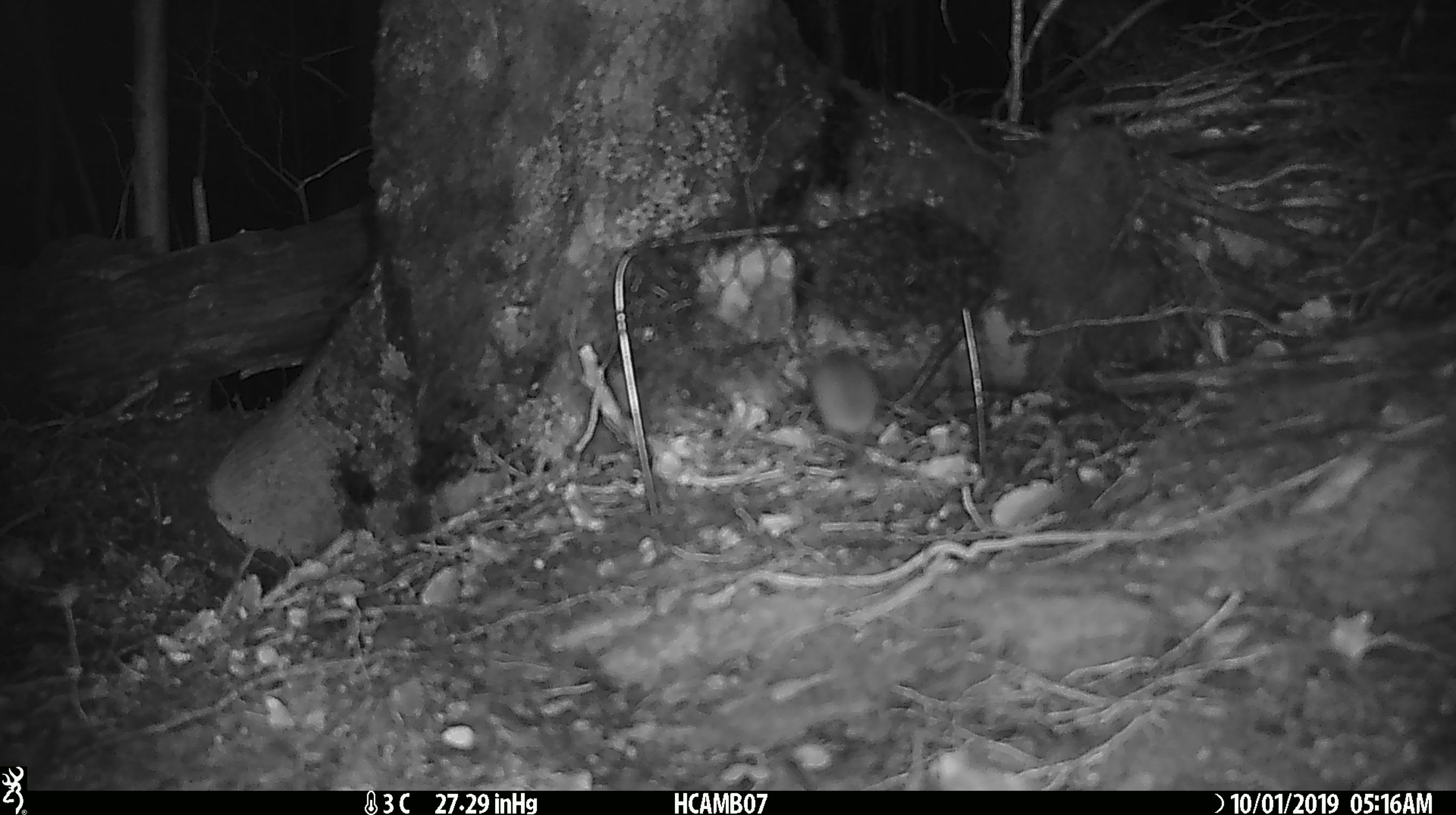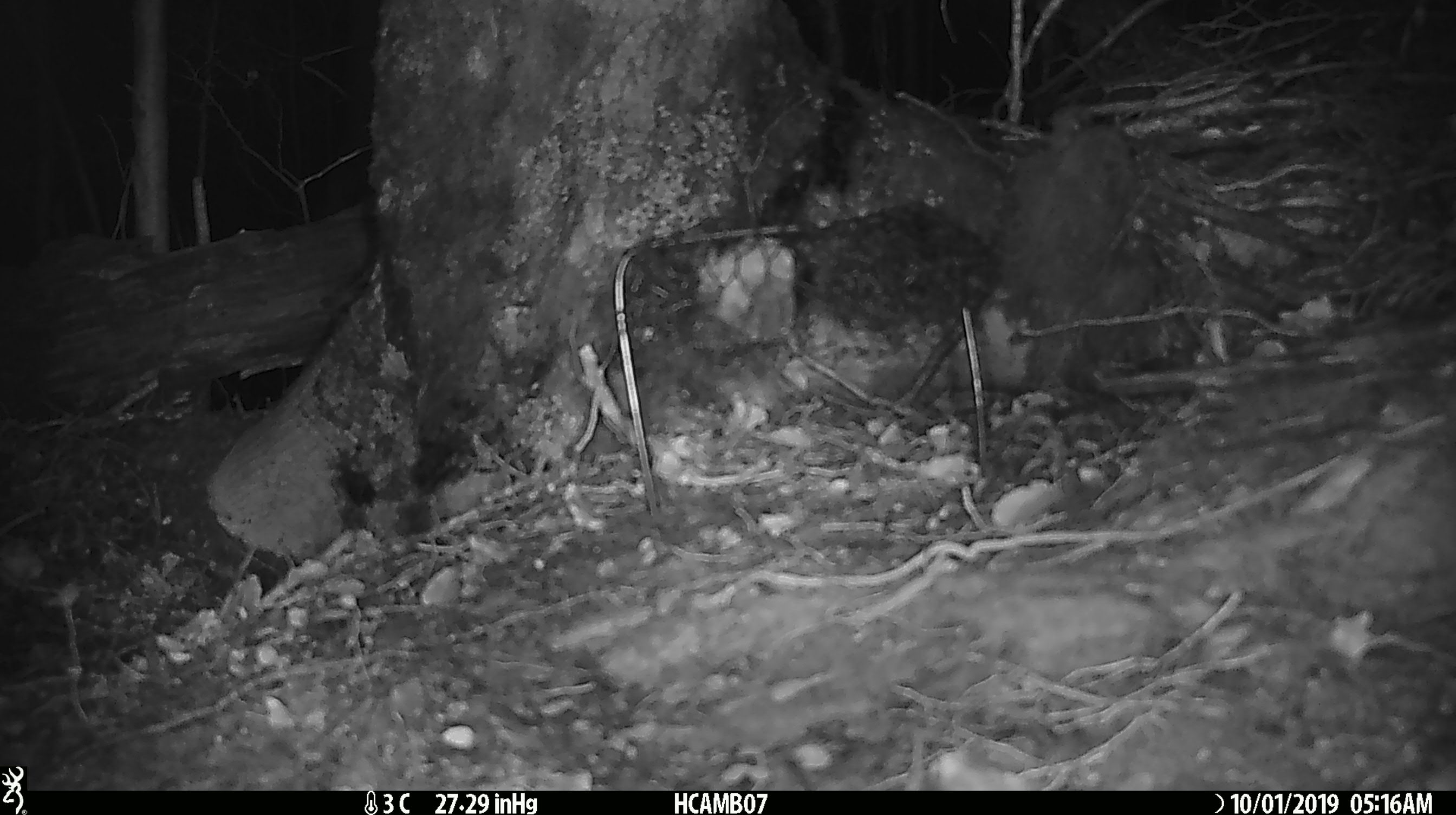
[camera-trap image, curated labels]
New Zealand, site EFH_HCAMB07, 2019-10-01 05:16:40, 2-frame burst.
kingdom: Animalia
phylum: Chordata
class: Mammalia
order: Rodentia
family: Muridae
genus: Mus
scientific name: Mus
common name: mouse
Mouse (Mus).